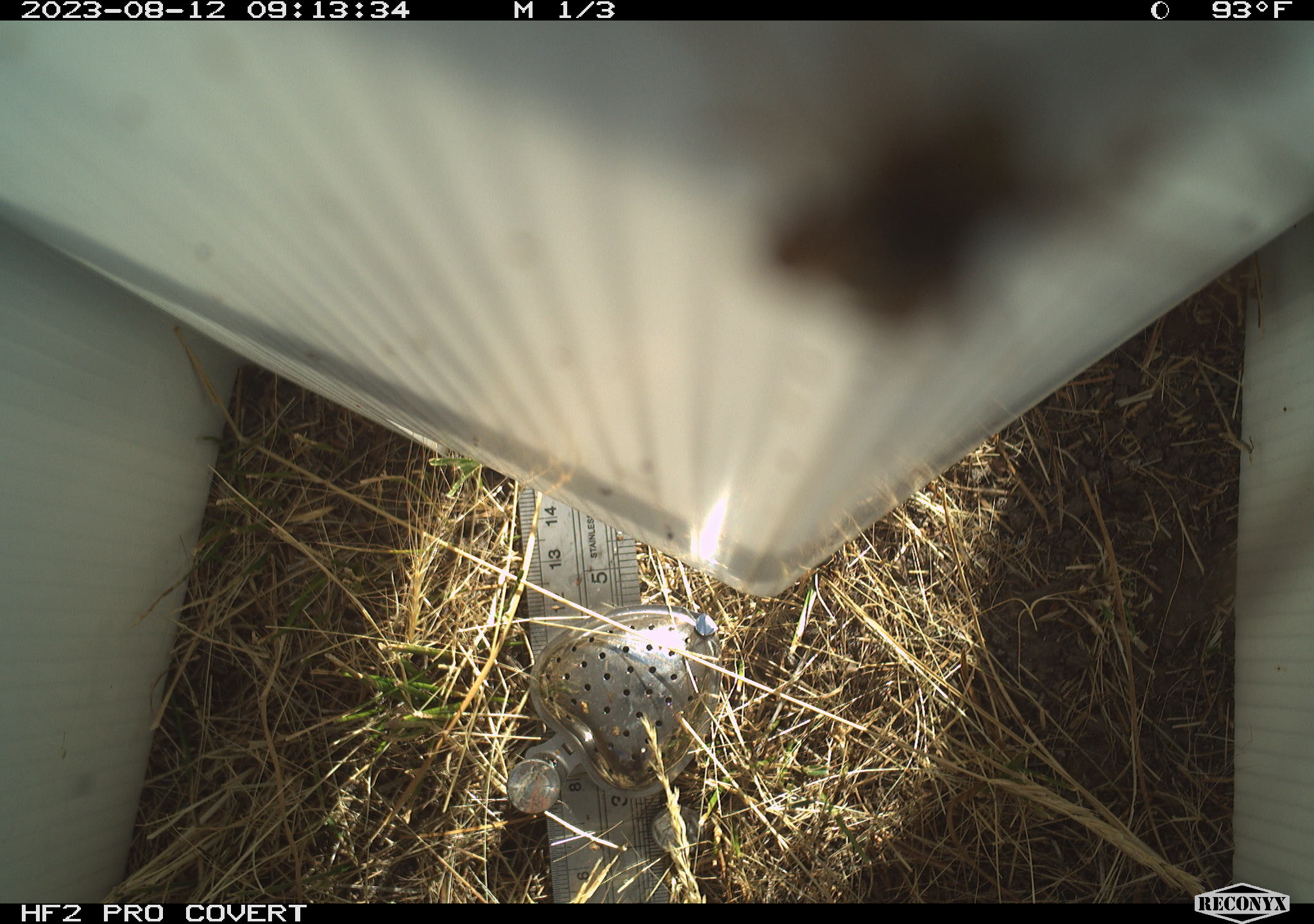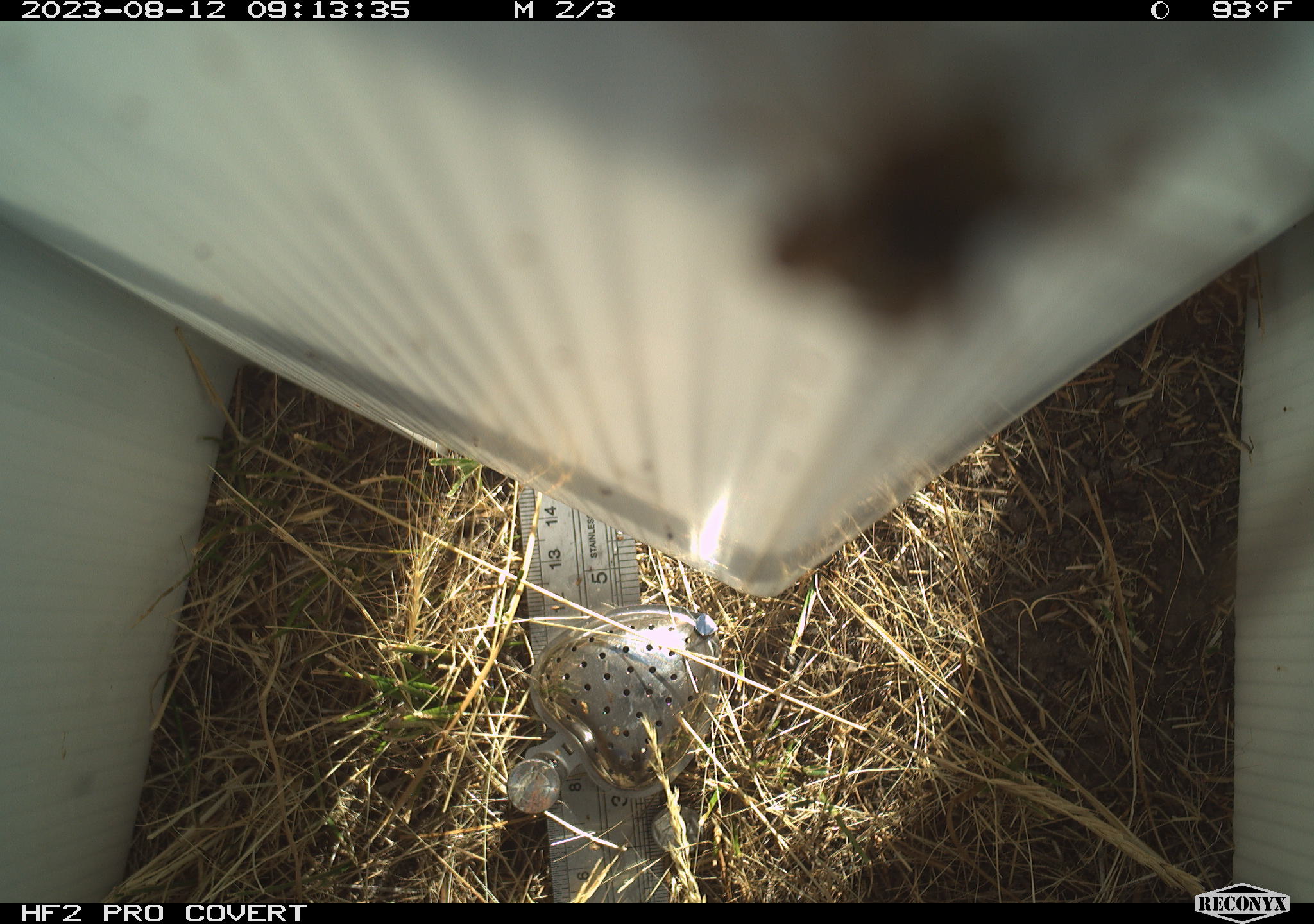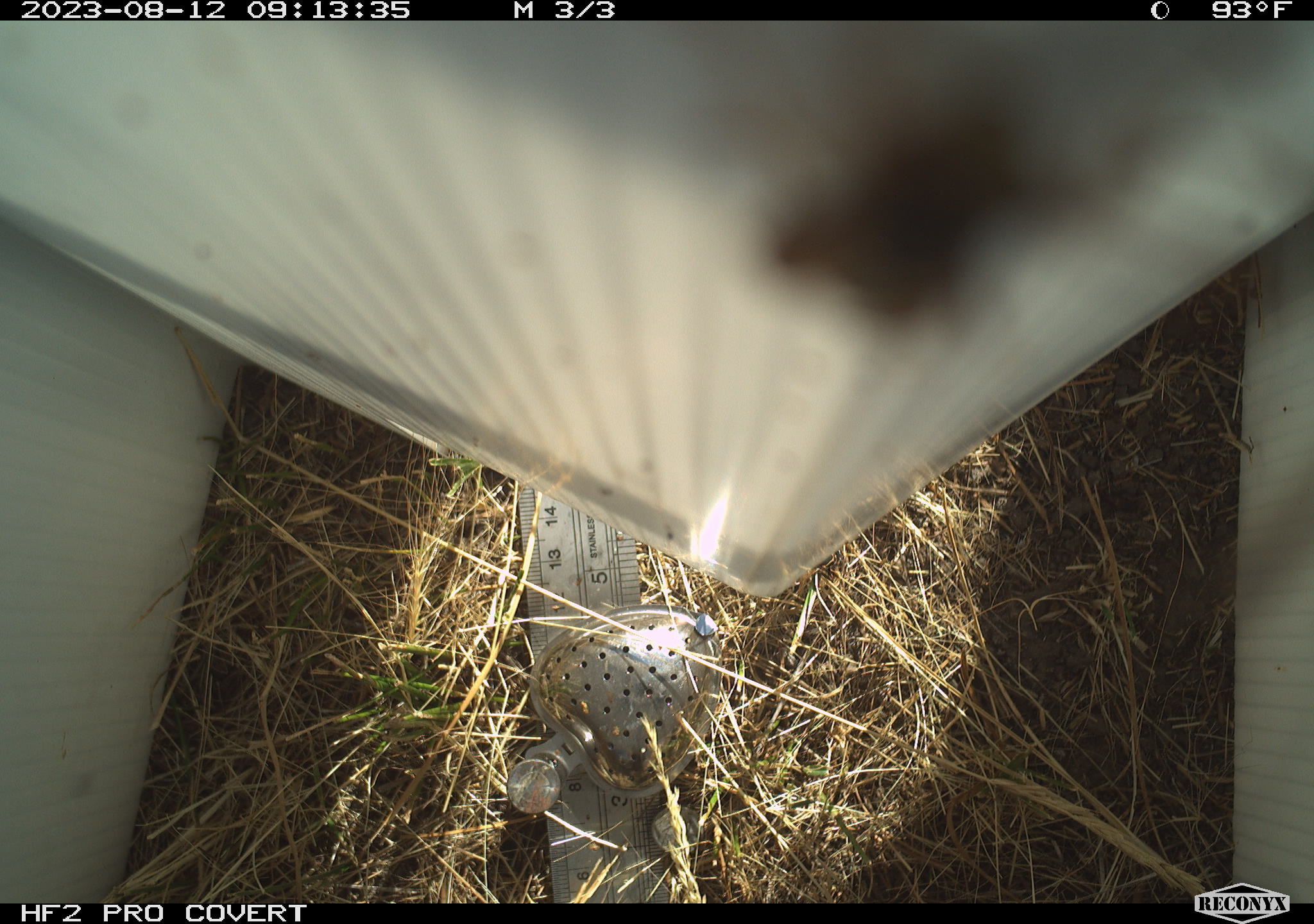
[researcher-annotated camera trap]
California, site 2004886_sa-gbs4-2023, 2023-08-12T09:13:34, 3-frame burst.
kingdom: Animalia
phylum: Arthropoda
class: Insecta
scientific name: Insecta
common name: insect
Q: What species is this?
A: Insect (Insecta).